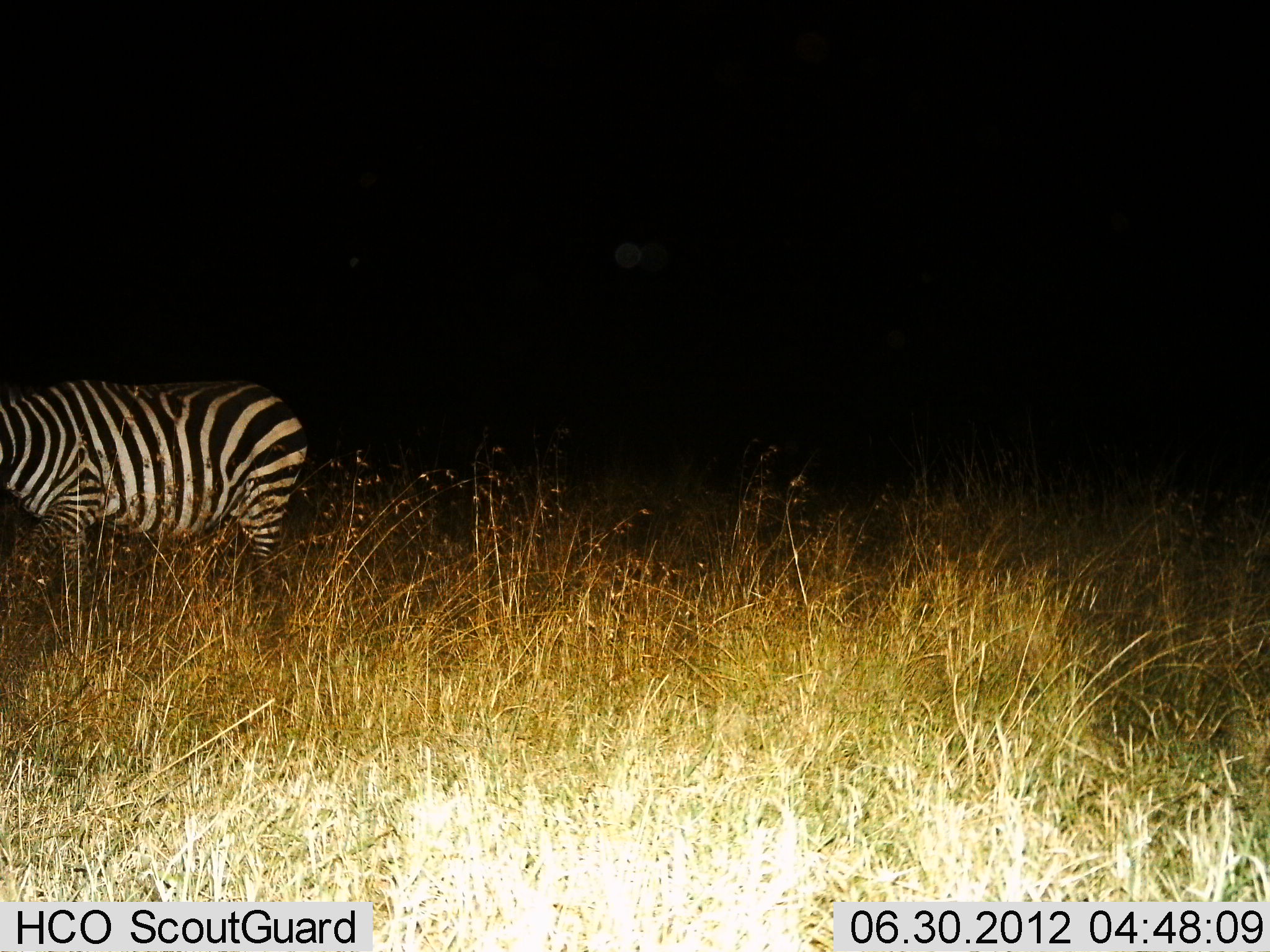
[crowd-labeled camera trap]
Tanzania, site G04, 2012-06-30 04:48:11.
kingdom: Animalia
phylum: Chordata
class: Mammalia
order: Perissodactyla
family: Equidae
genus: Equus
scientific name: Equus quagga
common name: plains zebra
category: zebra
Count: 1.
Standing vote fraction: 80%.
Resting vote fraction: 0%.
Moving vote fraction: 10%.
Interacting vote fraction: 0%.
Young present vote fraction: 0%.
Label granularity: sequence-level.